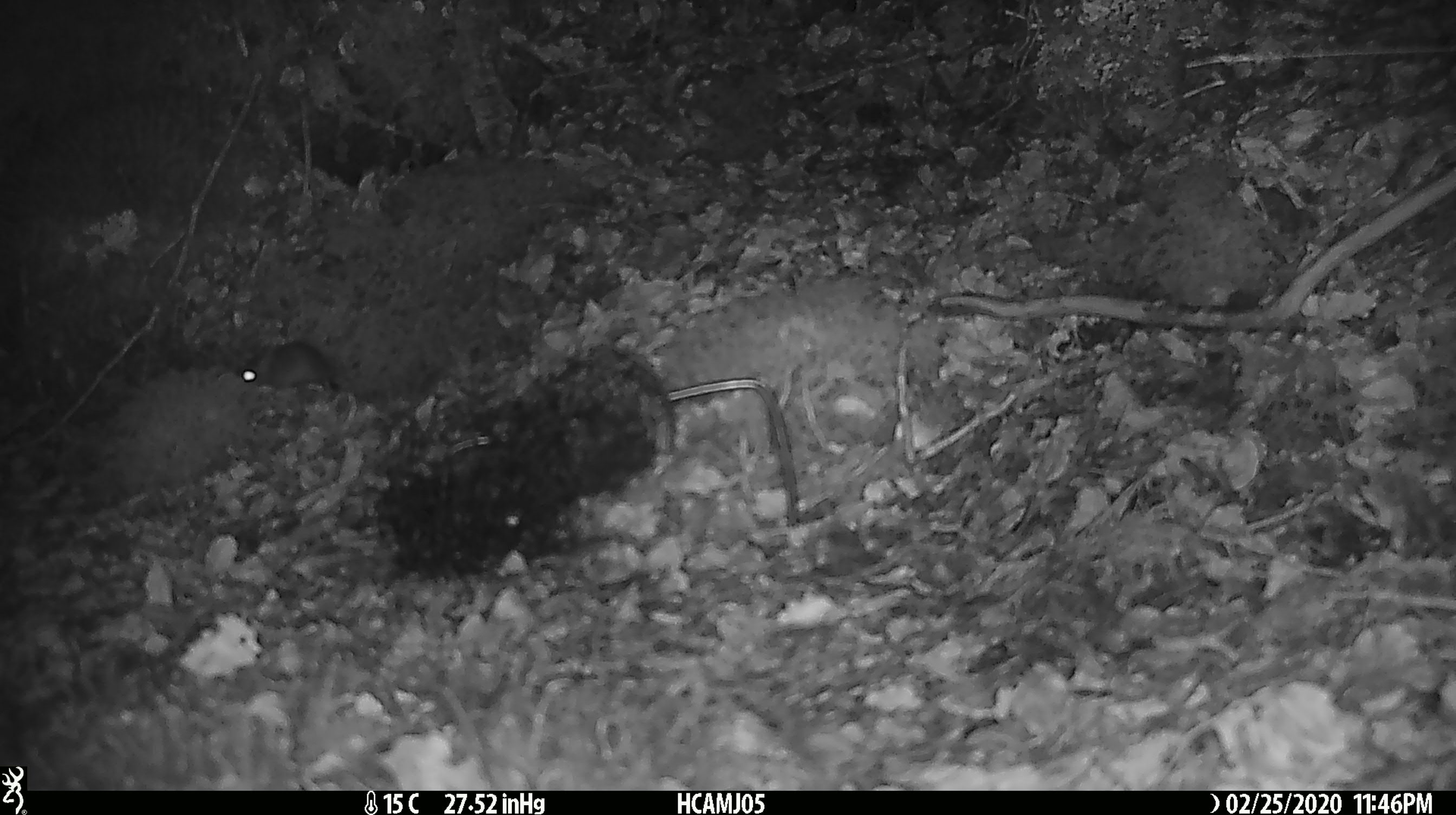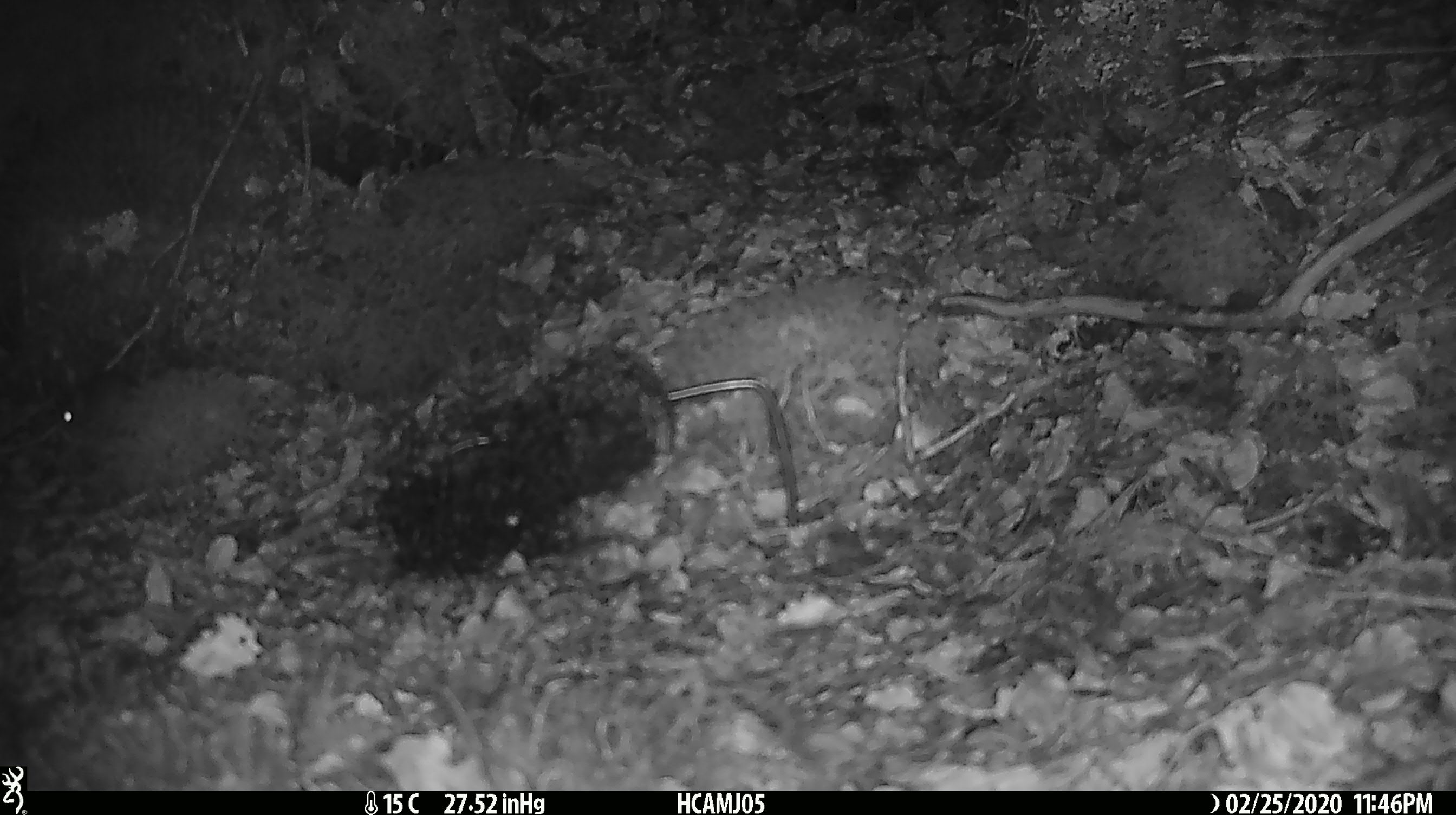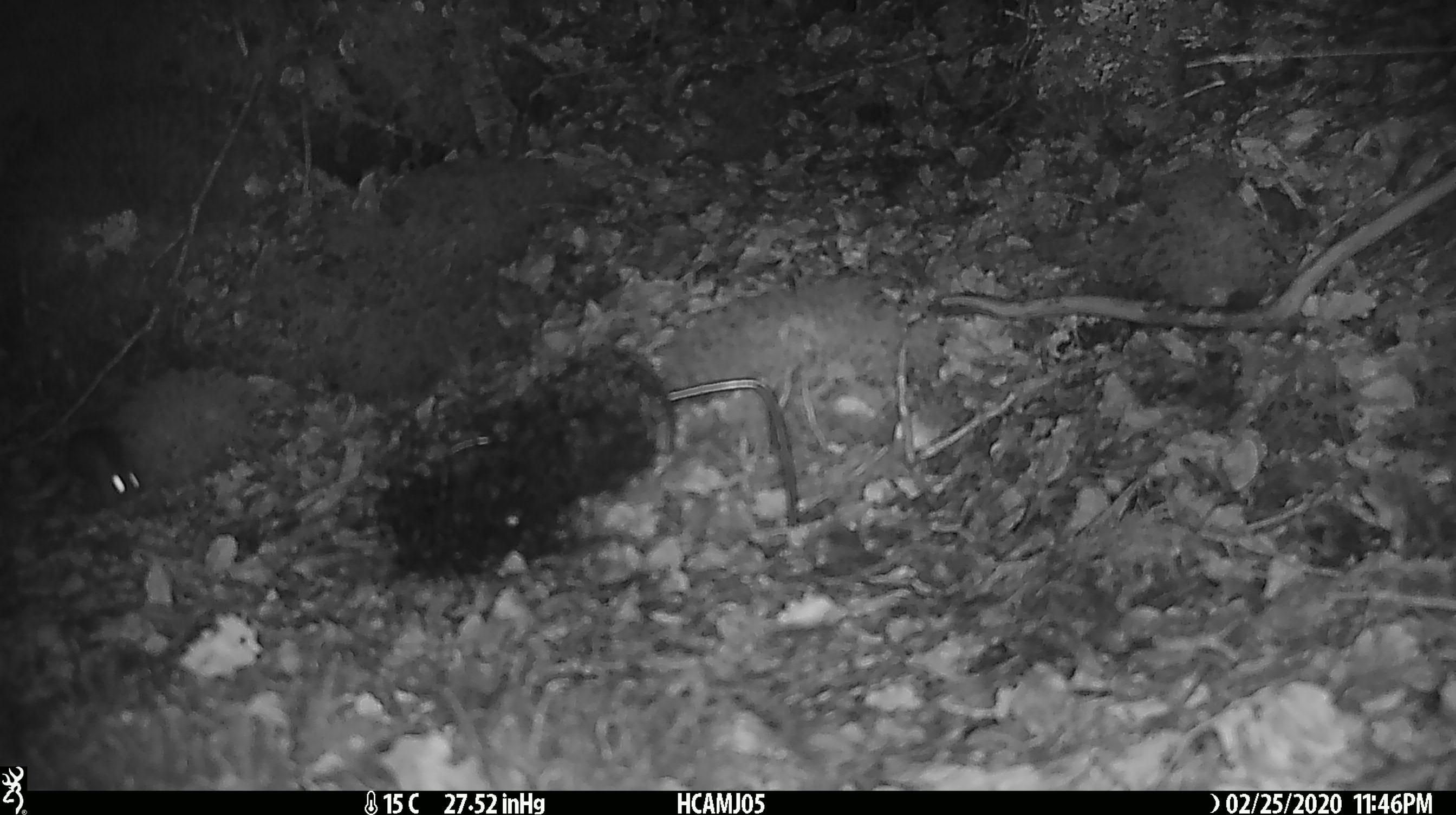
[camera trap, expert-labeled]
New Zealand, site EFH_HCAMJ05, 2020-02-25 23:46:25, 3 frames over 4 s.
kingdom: Animalia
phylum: Chordata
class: Mammalia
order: Rodentia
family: Muridae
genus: Mus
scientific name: Mus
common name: mouse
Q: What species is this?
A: Mouse (Mus).